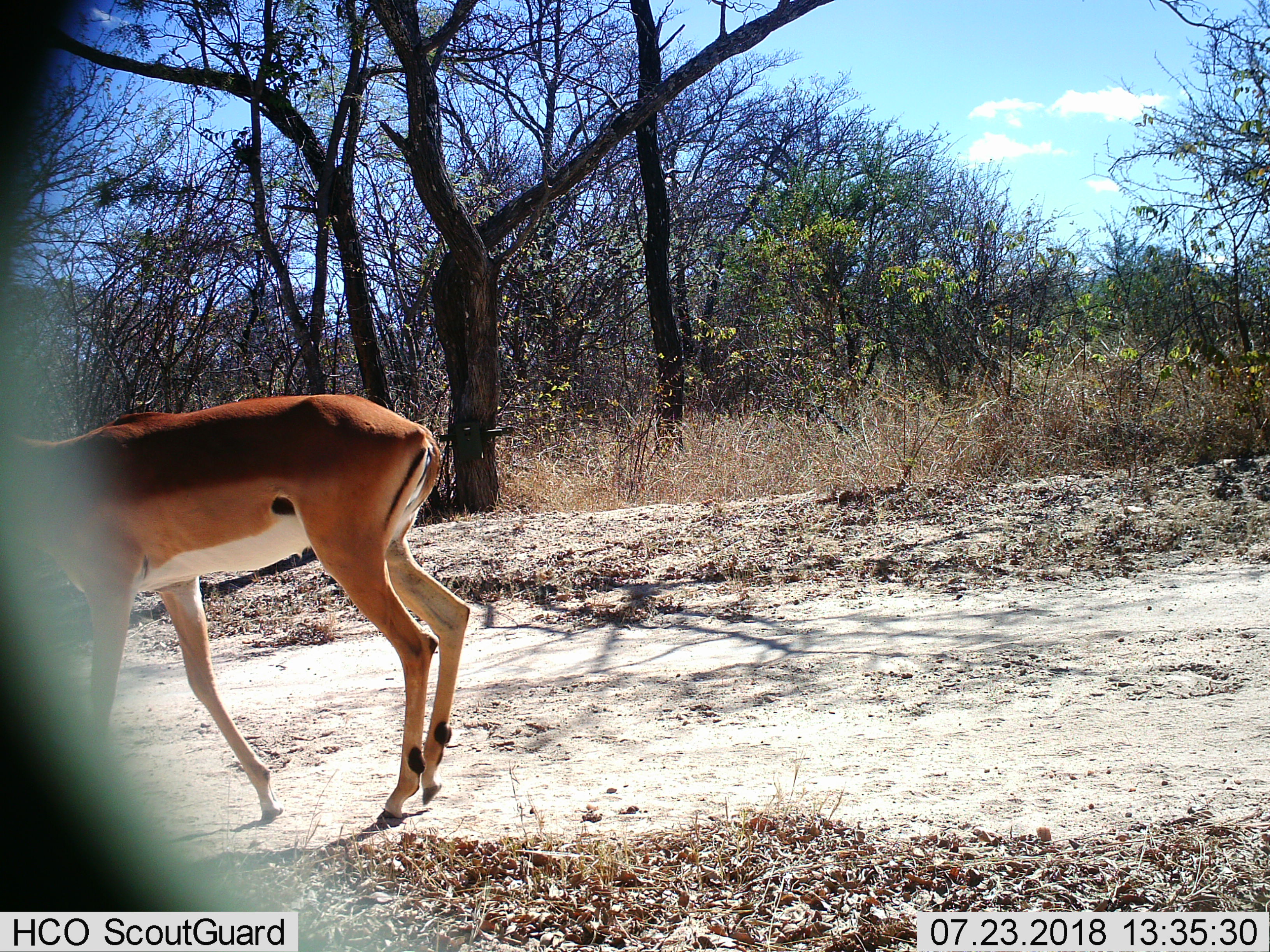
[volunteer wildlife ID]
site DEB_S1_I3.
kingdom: Animalia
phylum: Chordata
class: Mammalia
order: Artiodactyla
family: Bovidae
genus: Aepyceros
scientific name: Aepyceros melampus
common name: impala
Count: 1.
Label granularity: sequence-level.